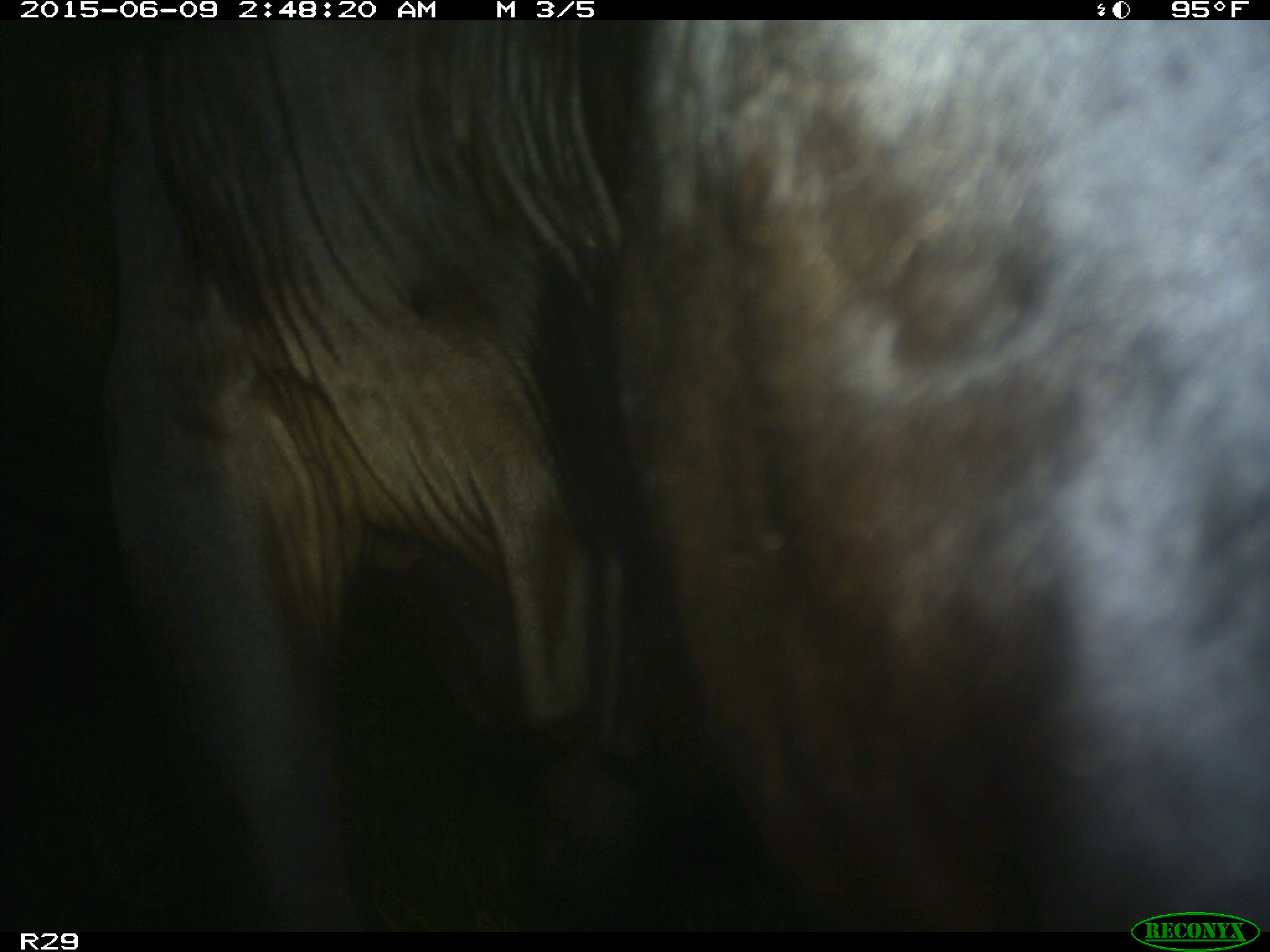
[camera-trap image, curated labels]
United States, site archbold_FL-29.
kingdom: Animalia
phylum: Chordata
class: Mammalia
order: Artiodactyla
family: Bovidae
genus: Bos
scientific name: Bos taurus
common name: domestic cow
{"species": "Bos taurus (domestic cow)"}